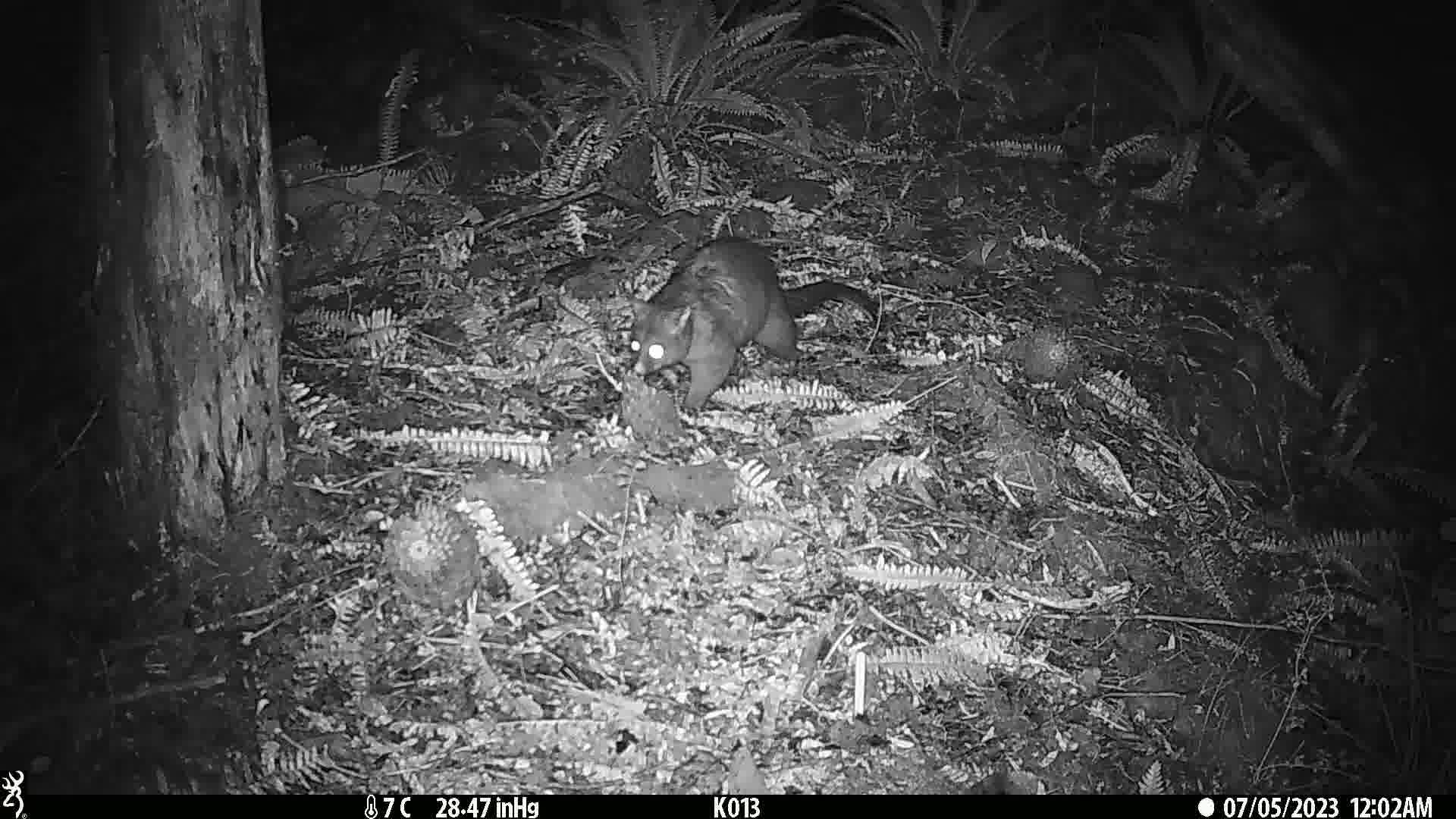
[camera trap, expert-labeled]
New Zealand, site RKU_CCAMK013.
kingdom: Animalia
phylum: Chordata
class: Mammalia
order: Diprotodontia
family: Phalangeridae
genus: Trichosurus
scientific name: Trichosurus vulpecula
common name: common brushtail possum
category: possum